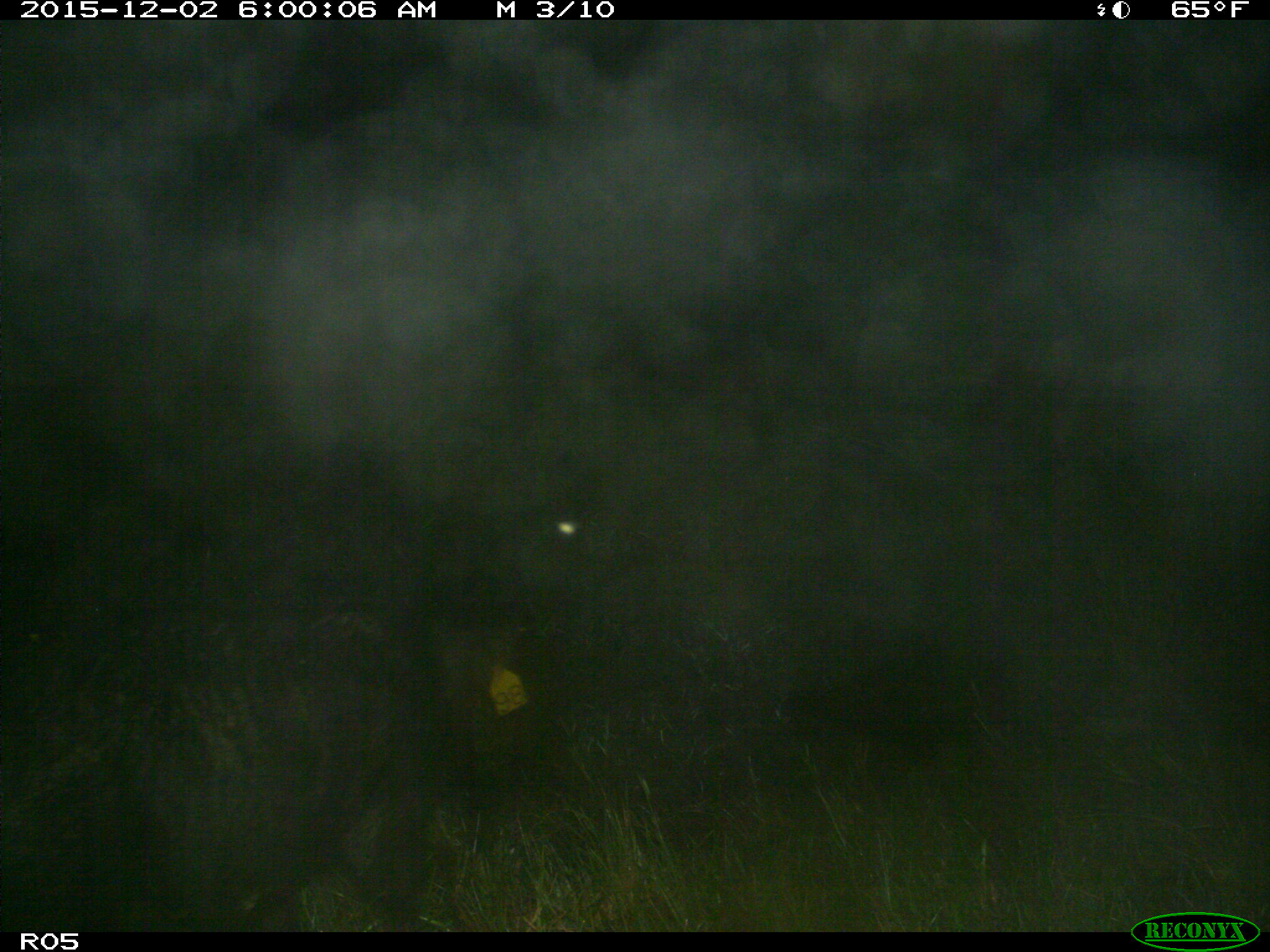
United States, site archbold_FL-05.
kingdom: Animalia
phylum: Chordata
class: Mammalia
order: Artiodactyla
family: Suidae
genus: Sus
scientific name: Sus scrofa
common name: wild boar